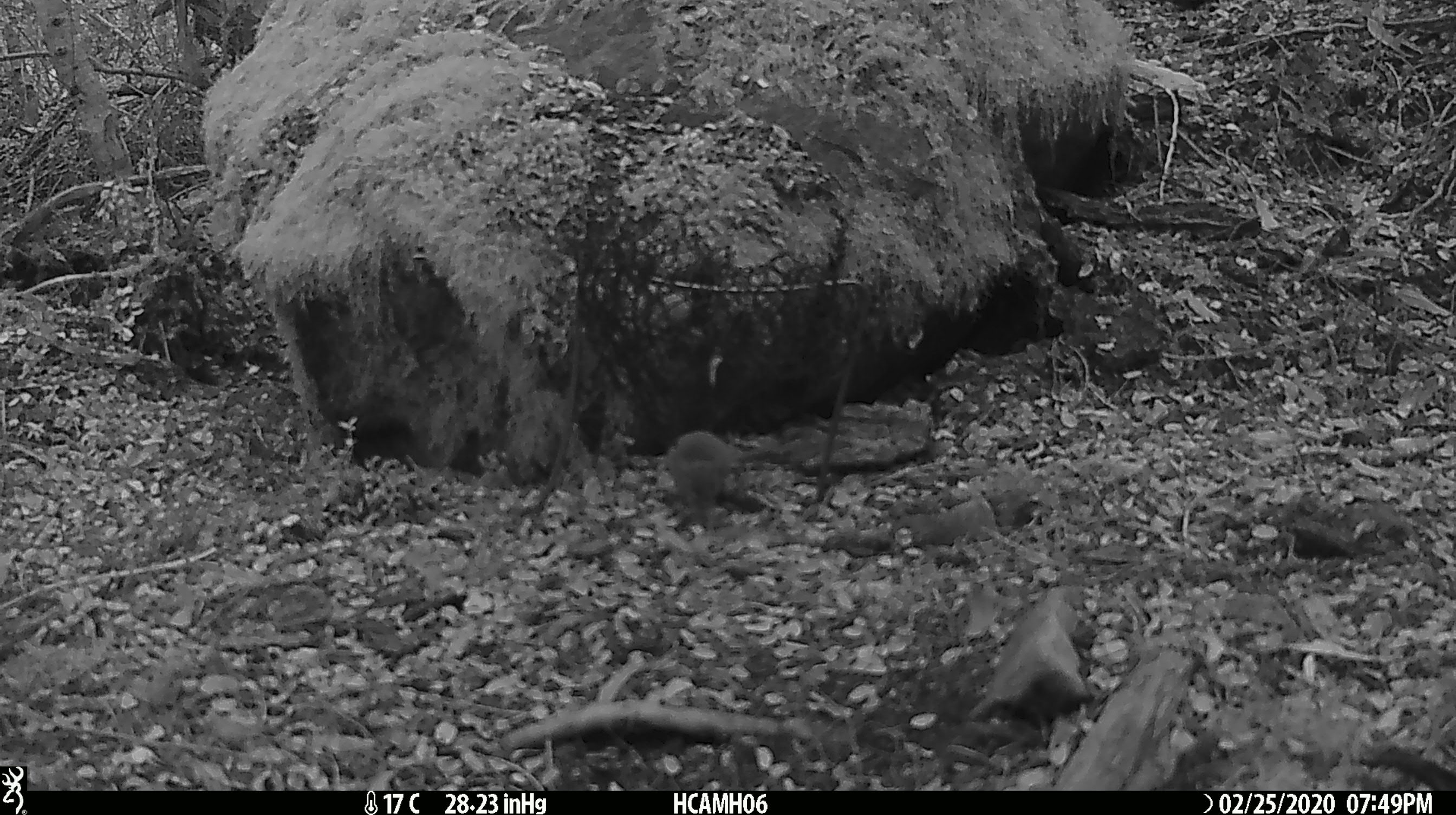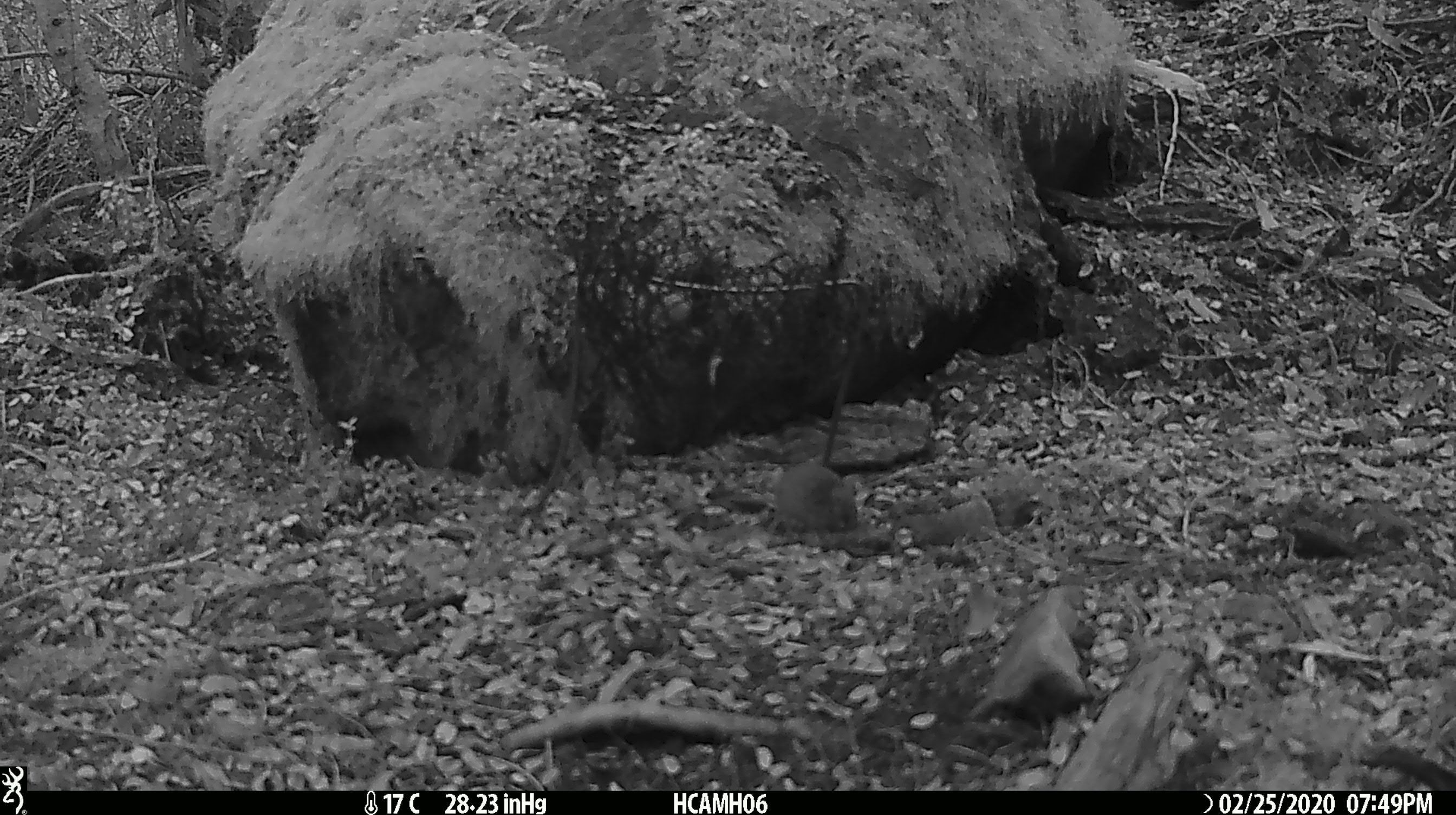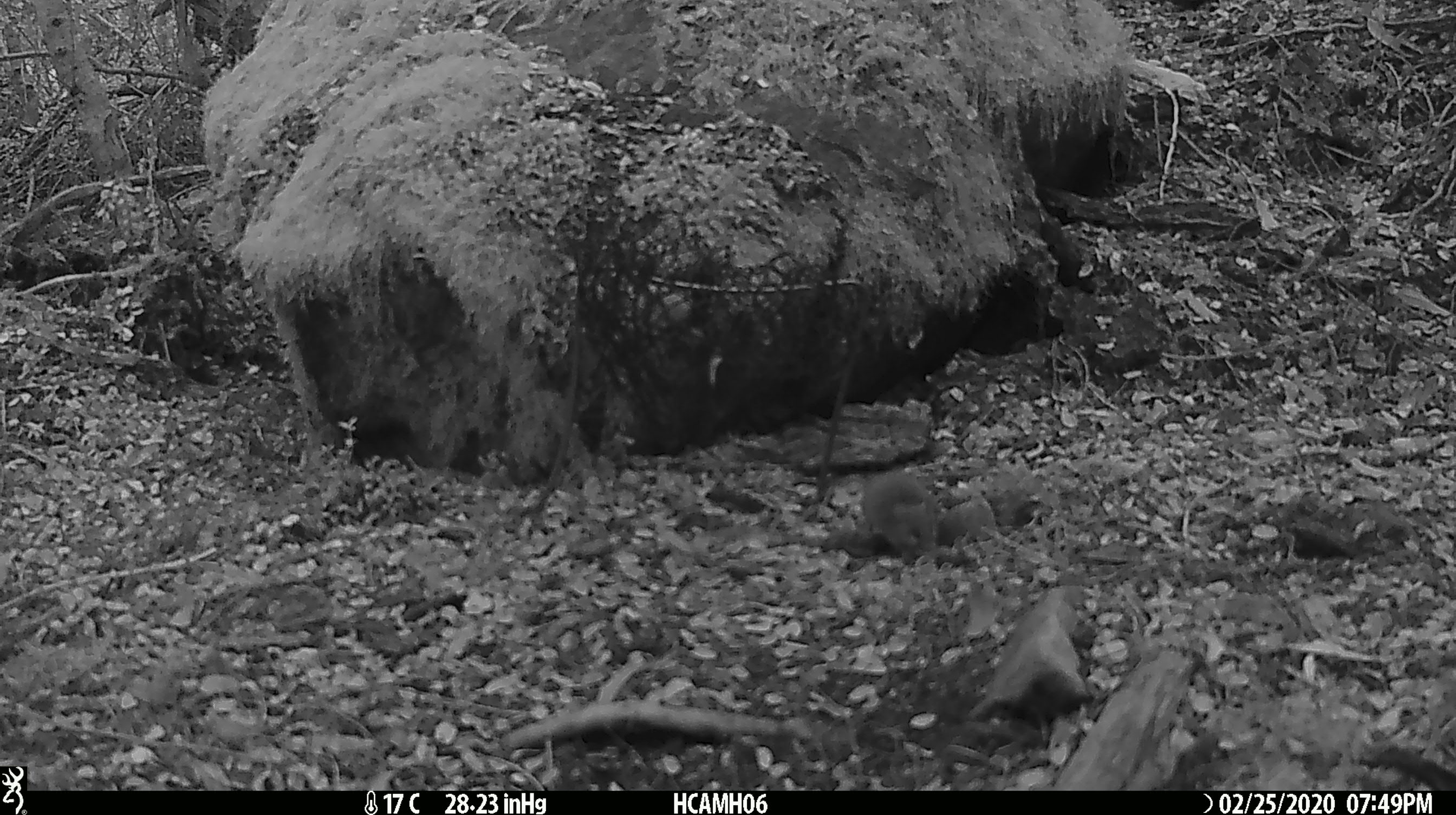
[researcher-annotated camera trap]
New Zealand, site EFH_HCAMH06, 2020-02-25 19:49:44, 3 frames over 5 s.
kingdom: Animalia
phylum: Chordata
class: Mammalia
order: Rodentia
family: Muridae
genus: Mus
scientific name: Mus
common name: mouse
Mouse (Mus).